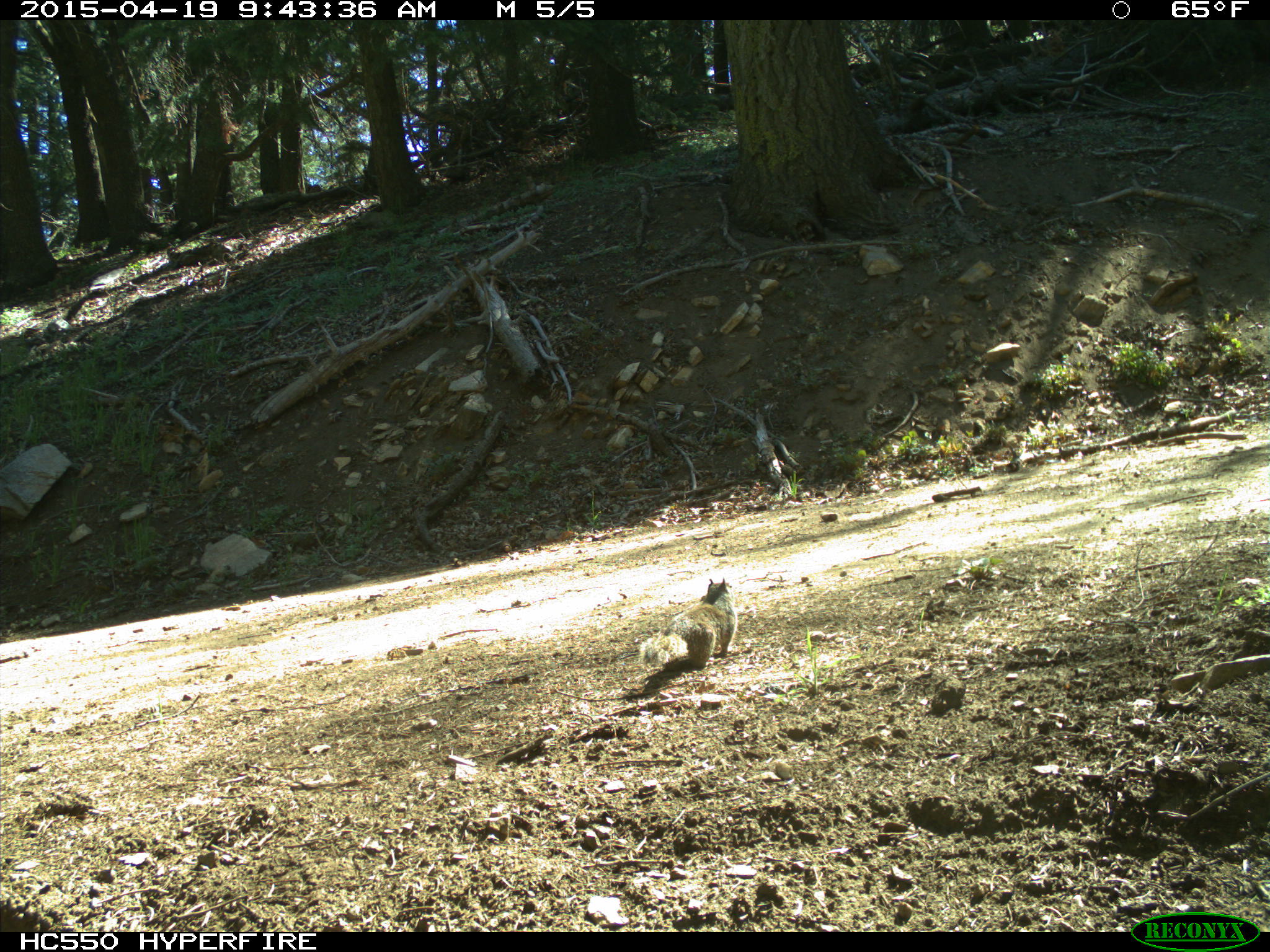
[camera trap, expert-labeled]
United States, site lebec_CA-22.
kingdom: Animalia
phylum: Chordata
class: Mammalia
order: Rodentia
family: Sciuridae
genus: Otospermophilus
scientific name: Otospermophilus beecheyi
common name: california ground squirrel